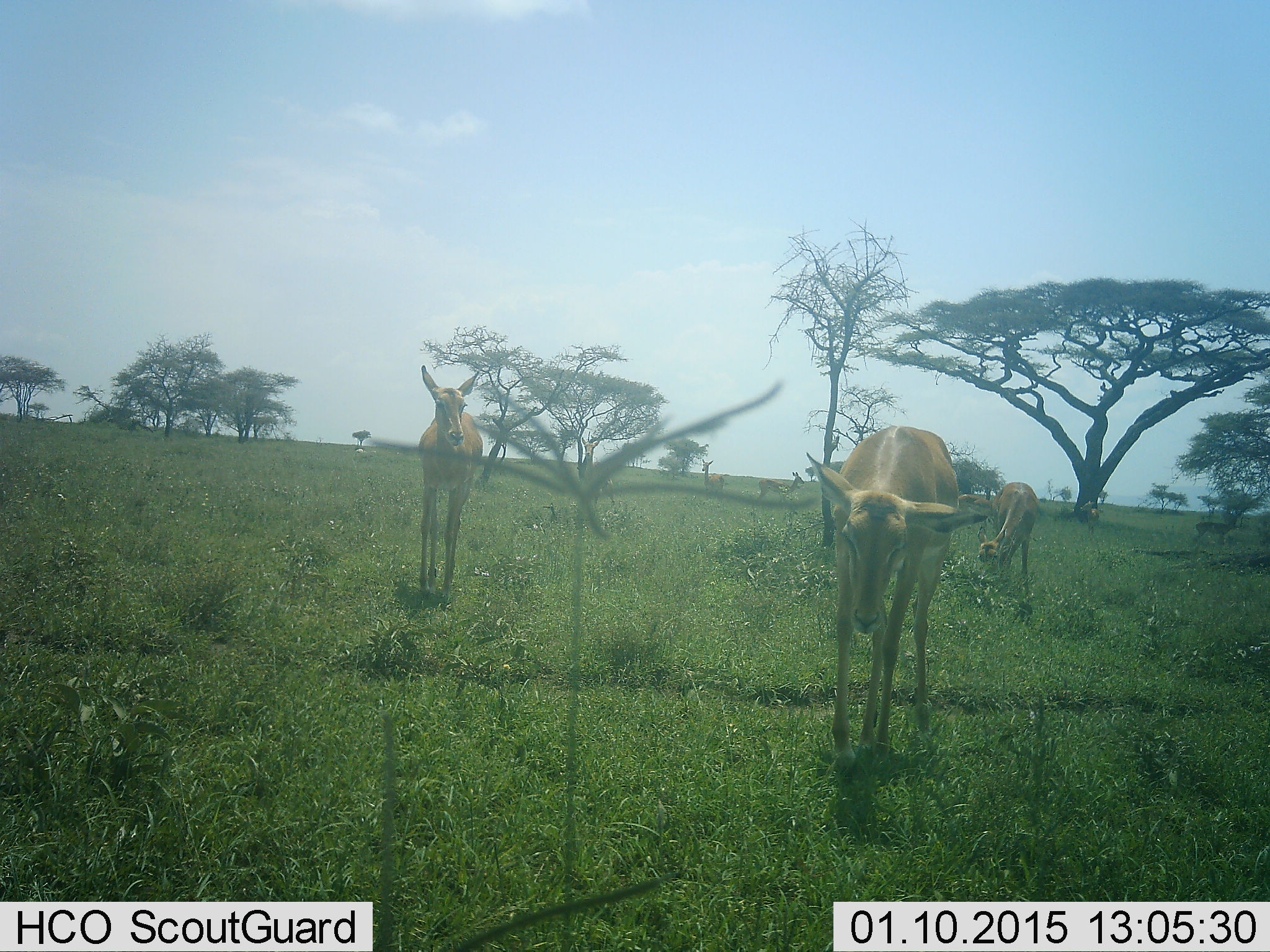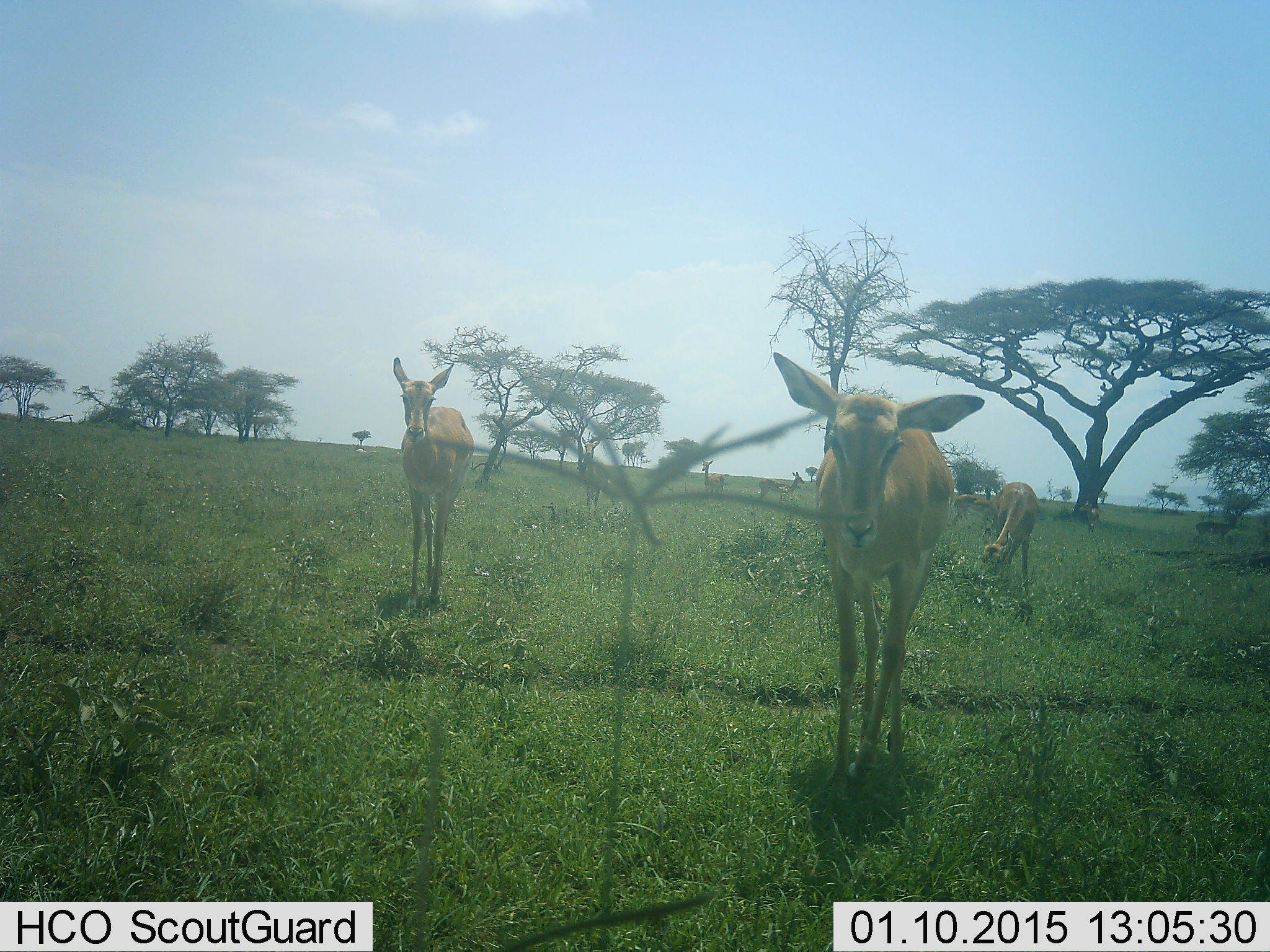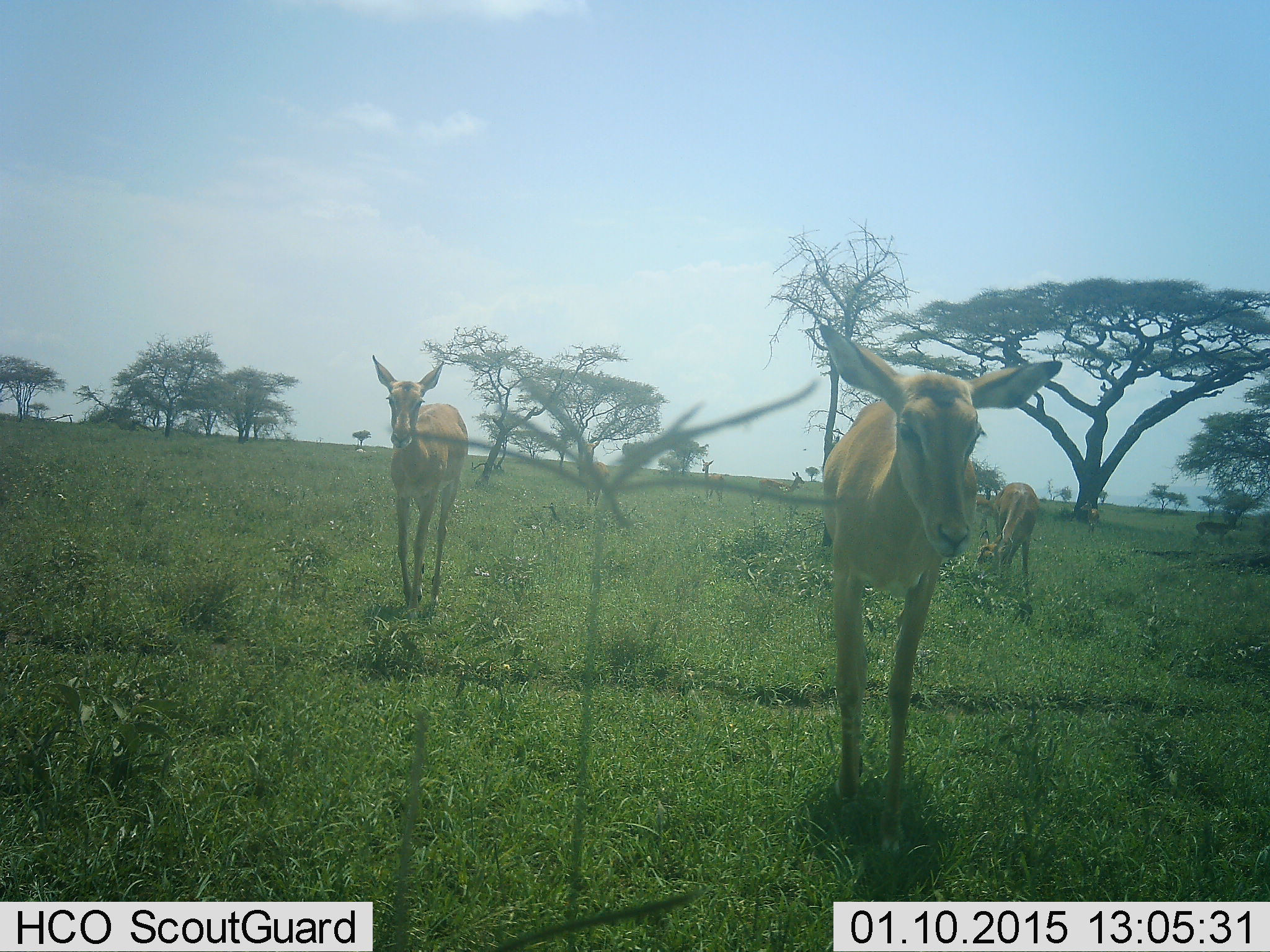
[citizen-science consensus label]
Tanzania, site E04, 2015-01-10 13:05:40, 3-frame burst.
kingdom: Animalia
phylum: Chordata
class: Mammalia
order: Artiodactyla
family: Bovidae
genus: Nanger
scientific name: Nanger granti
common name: grant's gazelle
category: gazellegrants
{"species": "gazellegrants (grant's gazelle) (Nanger granti)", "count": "3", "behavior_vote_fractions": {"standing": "40%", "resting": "0%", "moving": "60%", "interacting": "10%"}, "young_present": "0%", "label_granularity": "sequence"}